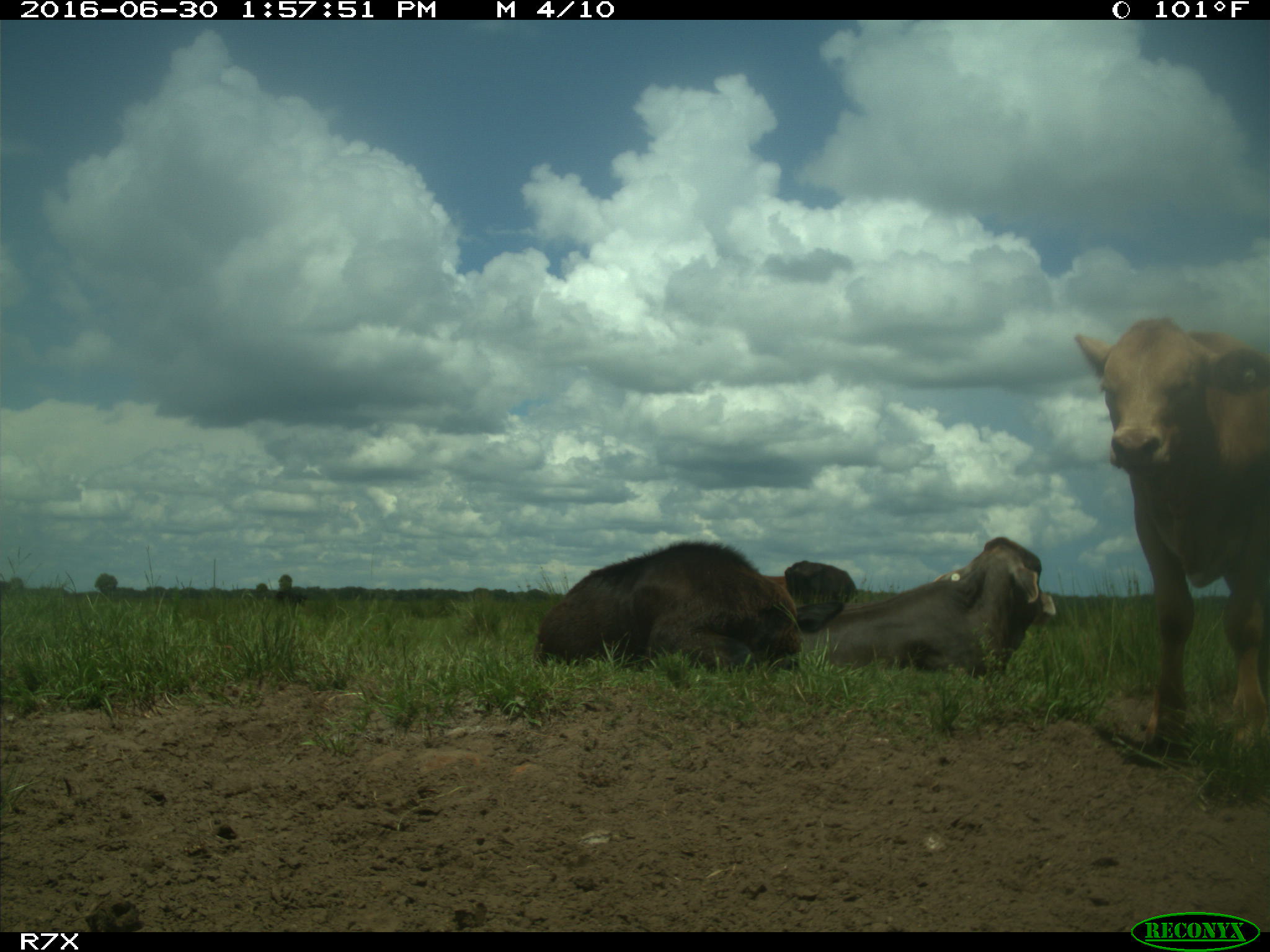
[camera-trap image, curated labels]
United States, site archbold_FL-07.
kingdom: Animalia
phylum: Chordata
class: Mammalia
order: Artiodactyla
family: Bovidae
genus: Bos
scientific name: Bos taurus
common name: domestic cow